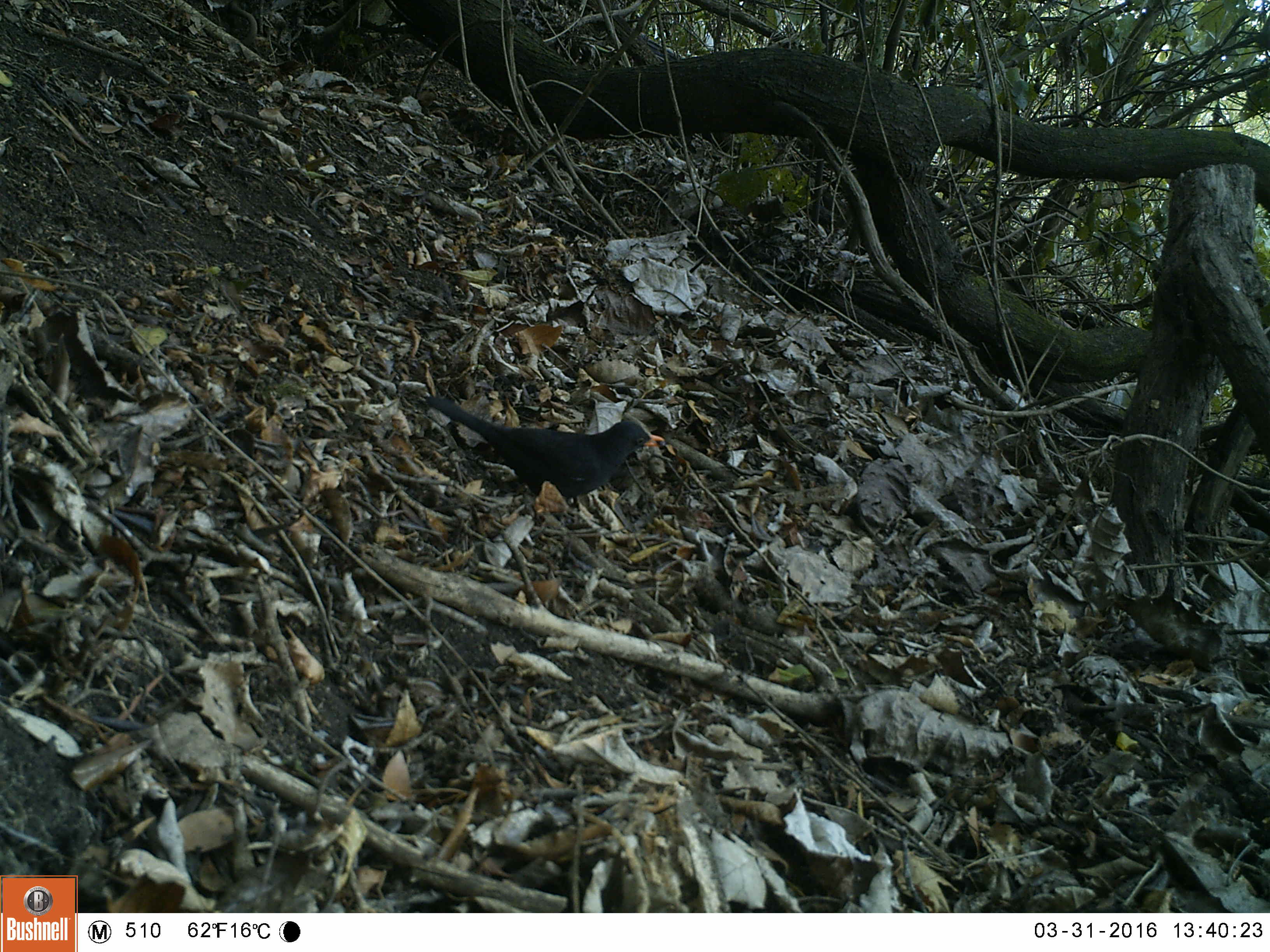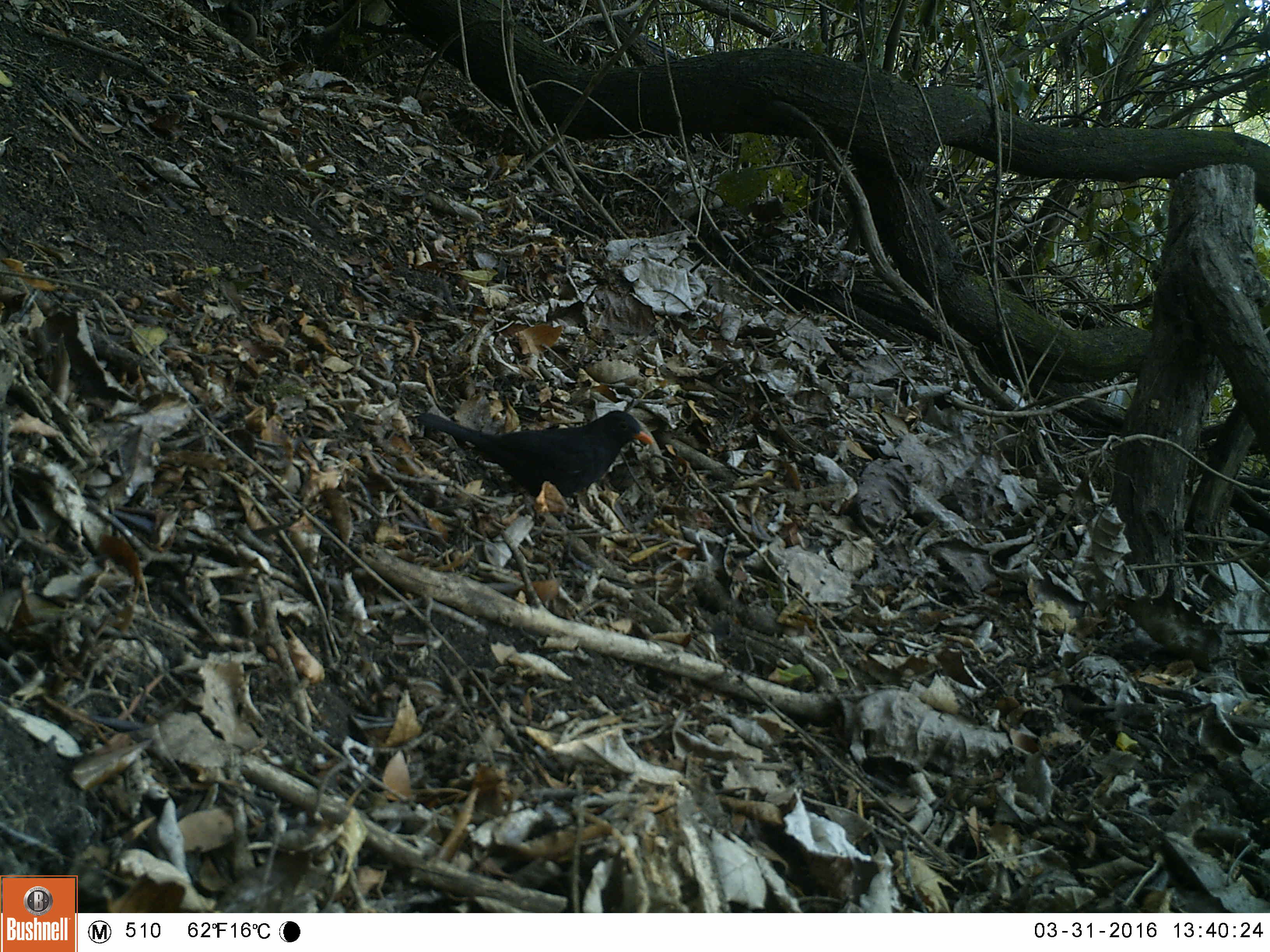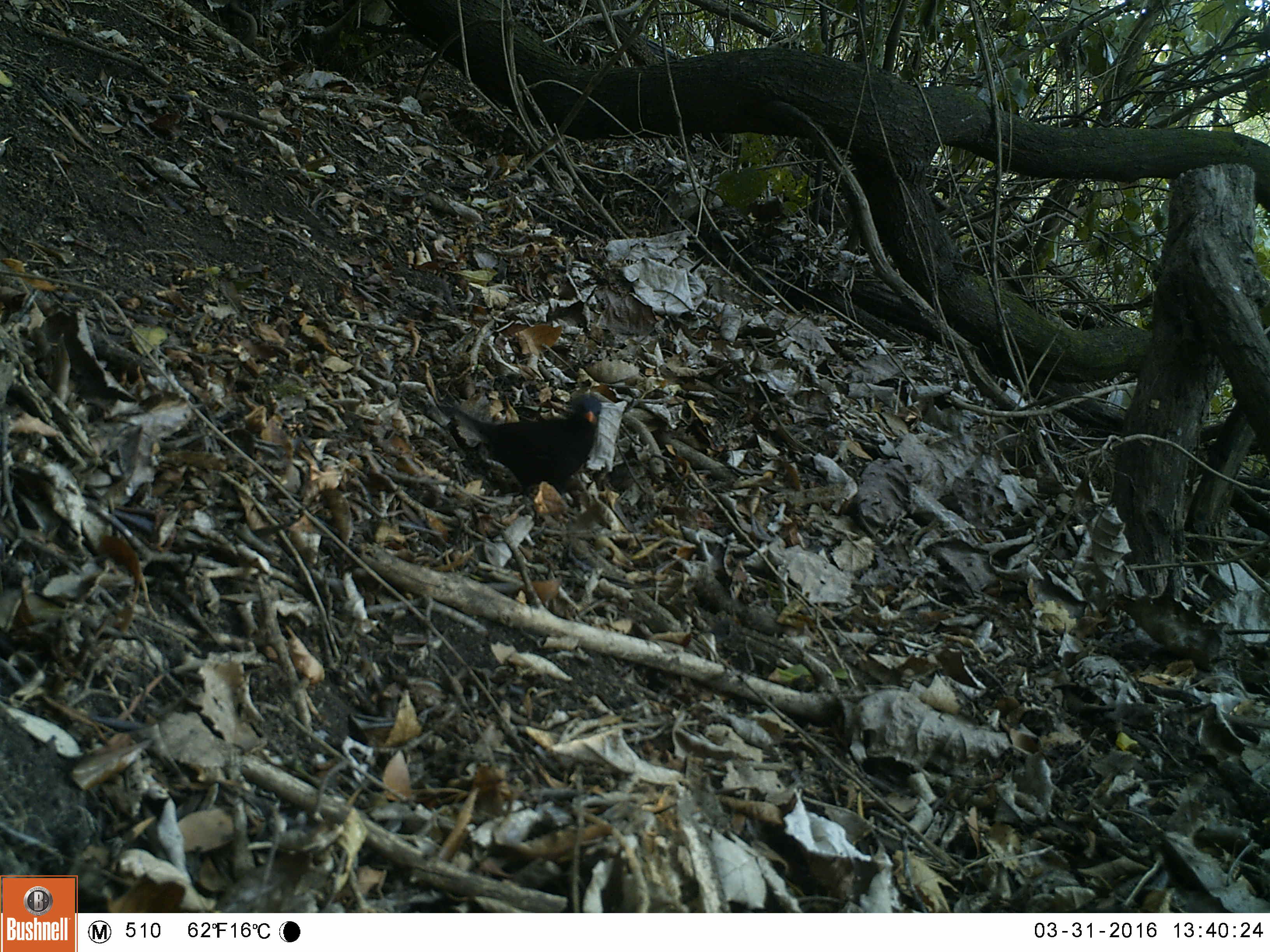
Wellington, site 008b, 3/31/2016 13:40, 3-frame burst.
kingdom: Animalia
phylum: Chordata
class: Aves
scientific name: Aves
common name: bird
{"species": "bird (Aves)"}